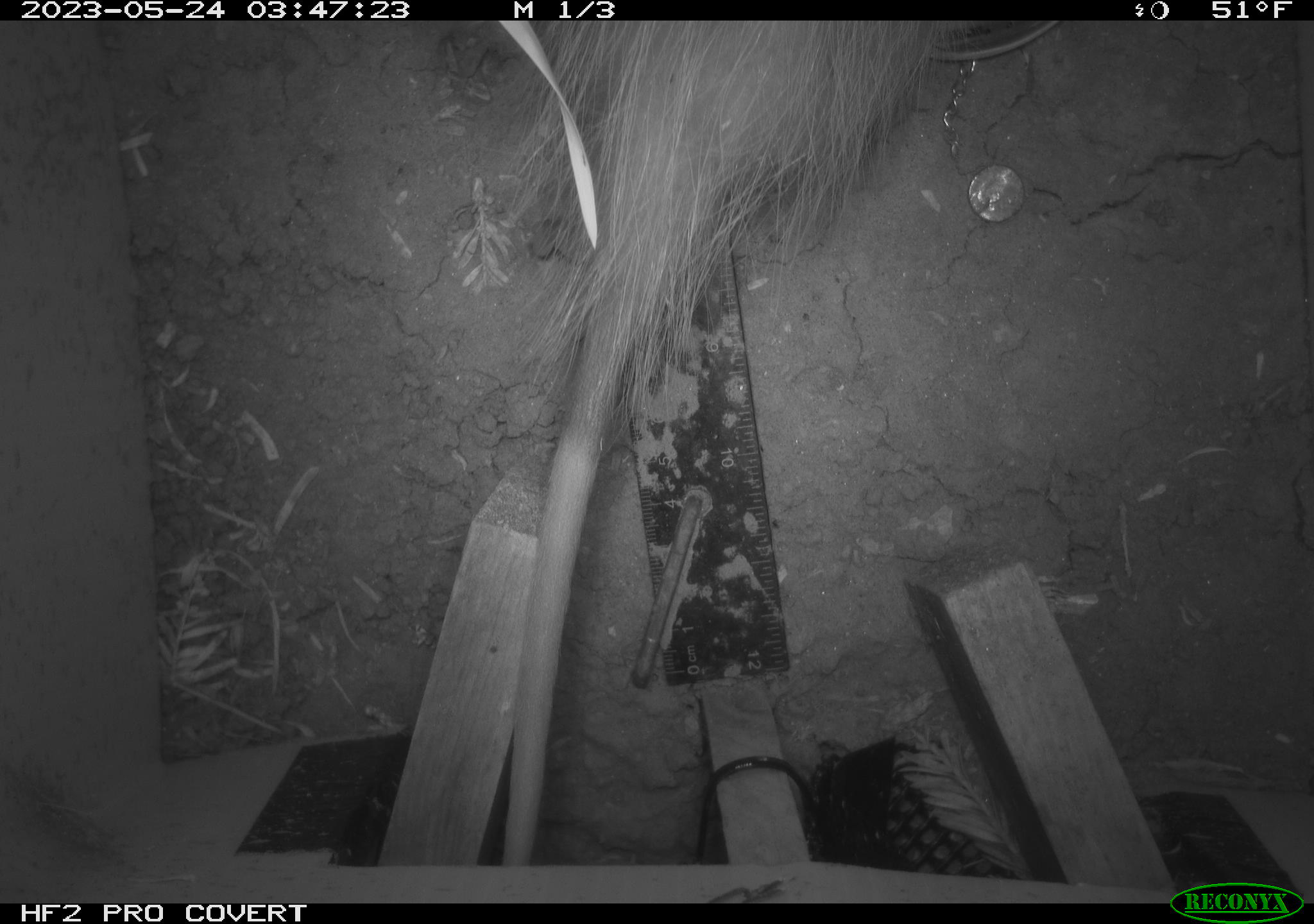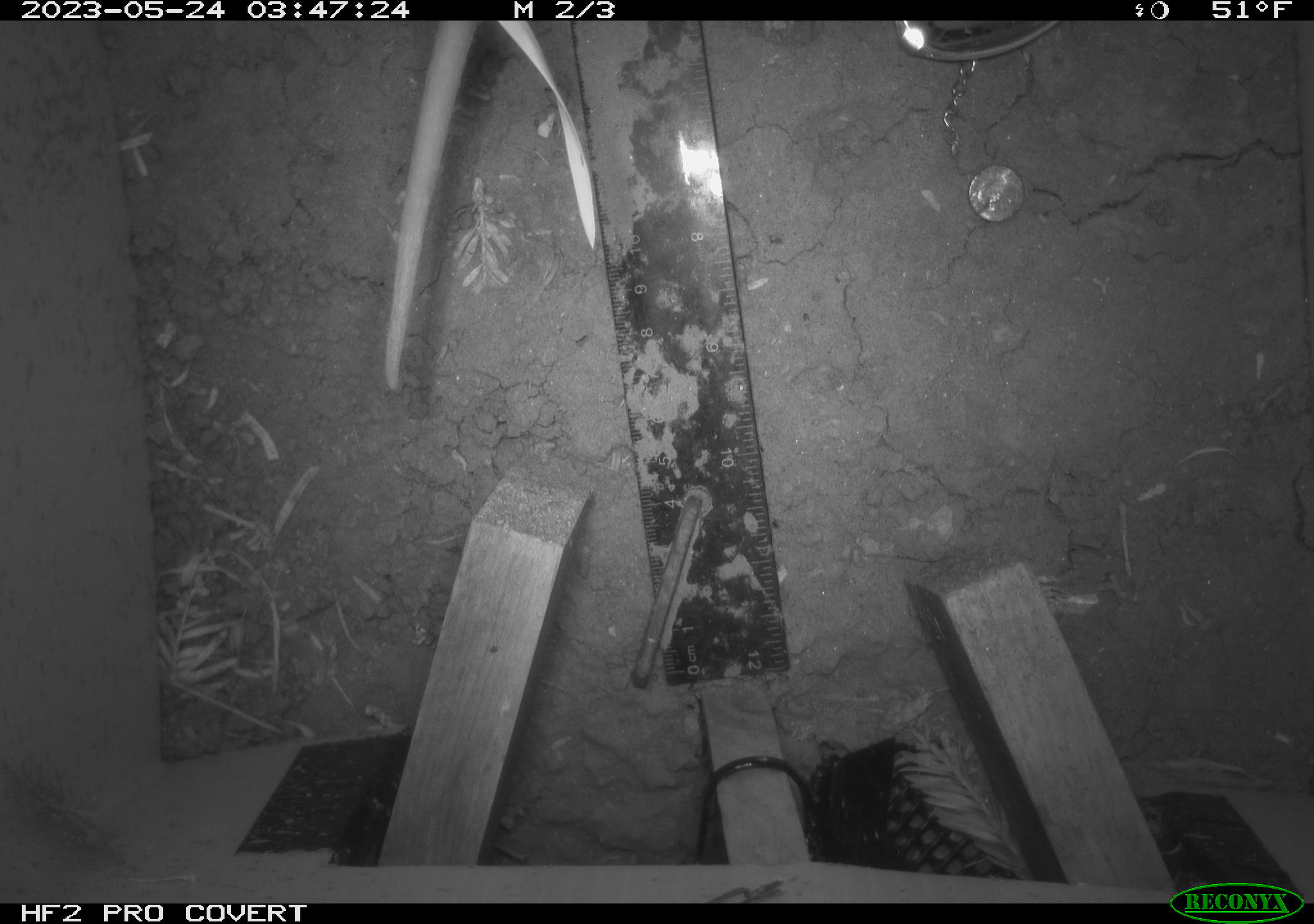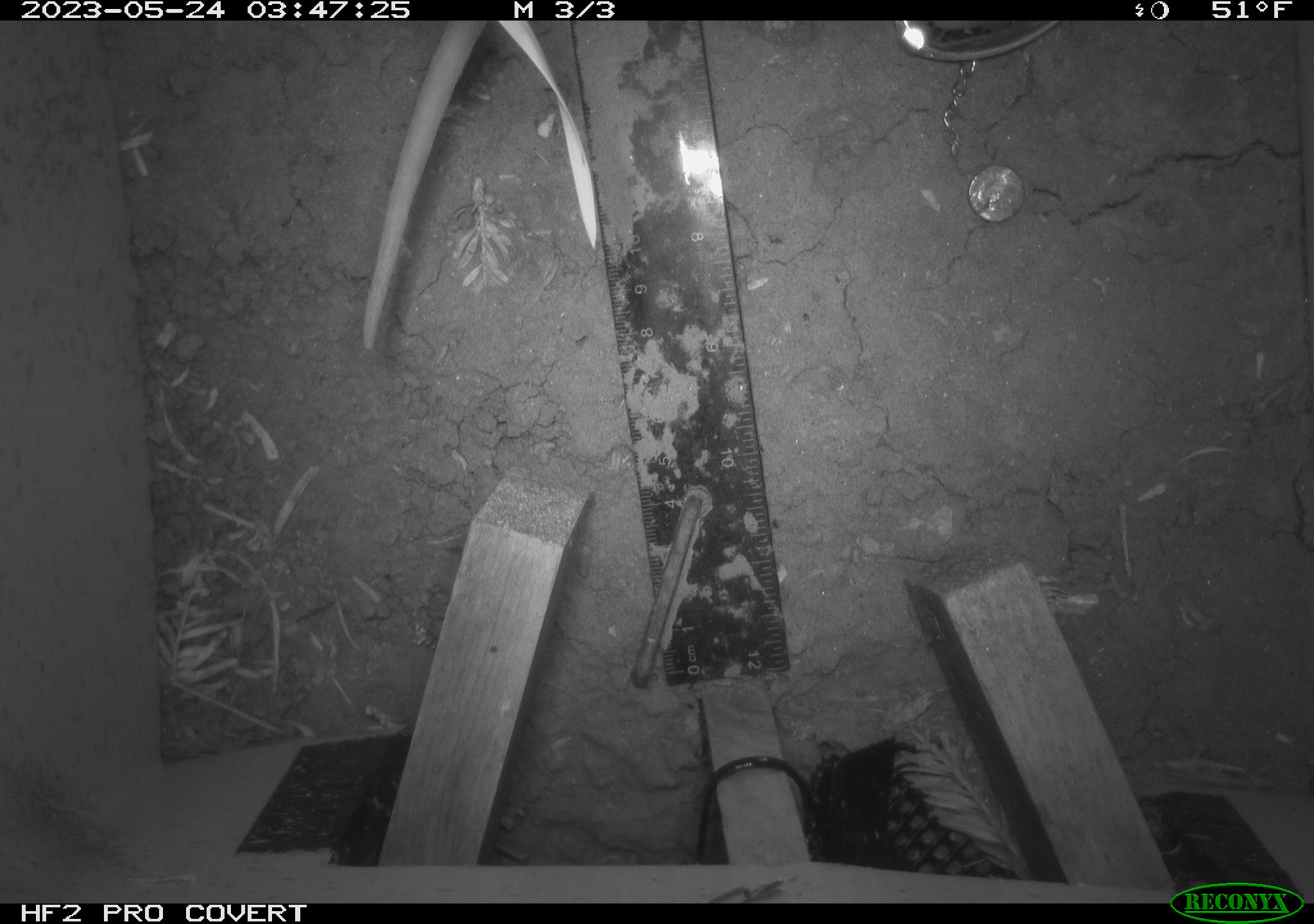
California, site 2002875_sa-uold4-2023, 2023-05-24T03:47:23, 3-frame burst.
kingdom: Animalia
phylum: Chordata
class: Mammalia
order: Didelphimorphia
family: Didelphidae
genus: Didelphis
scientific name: Didelphis virginiana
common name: virginia opossum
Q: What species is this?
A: Virginia opossum (Didelphis virginiana).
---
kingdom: Animalia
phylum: Chordata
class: Mammalia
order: Rodentia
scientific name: Rodentia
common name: mouse species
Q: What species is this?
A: Mouse species (Rodentia).